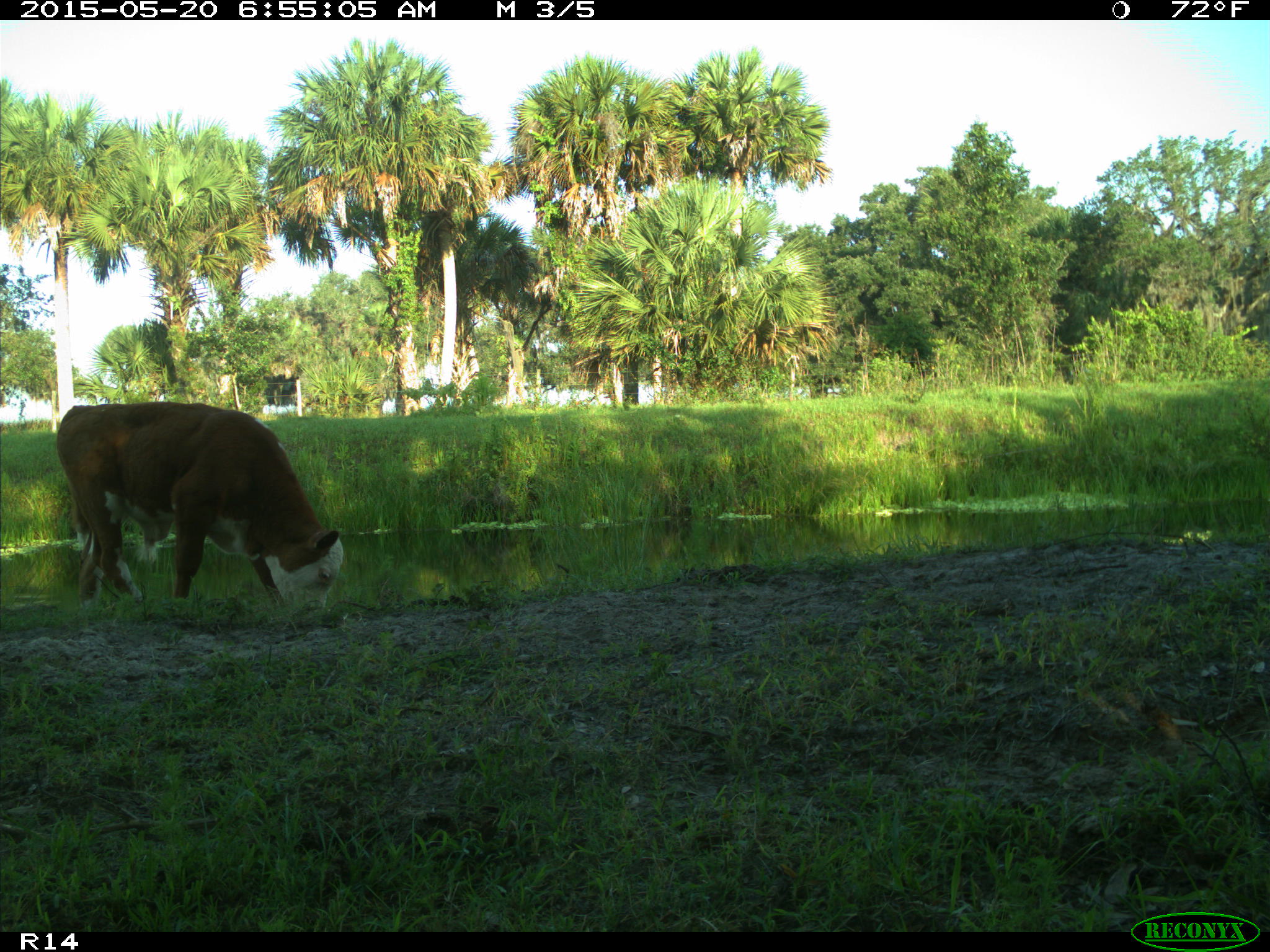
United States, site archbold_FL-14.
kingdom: Animalia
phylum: Chordata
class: Mammalia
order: Artiodactyla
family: Bovidae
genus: Bos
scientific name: Bos taurus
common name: domestic cow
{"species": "Bos taurus (domestic cow)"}